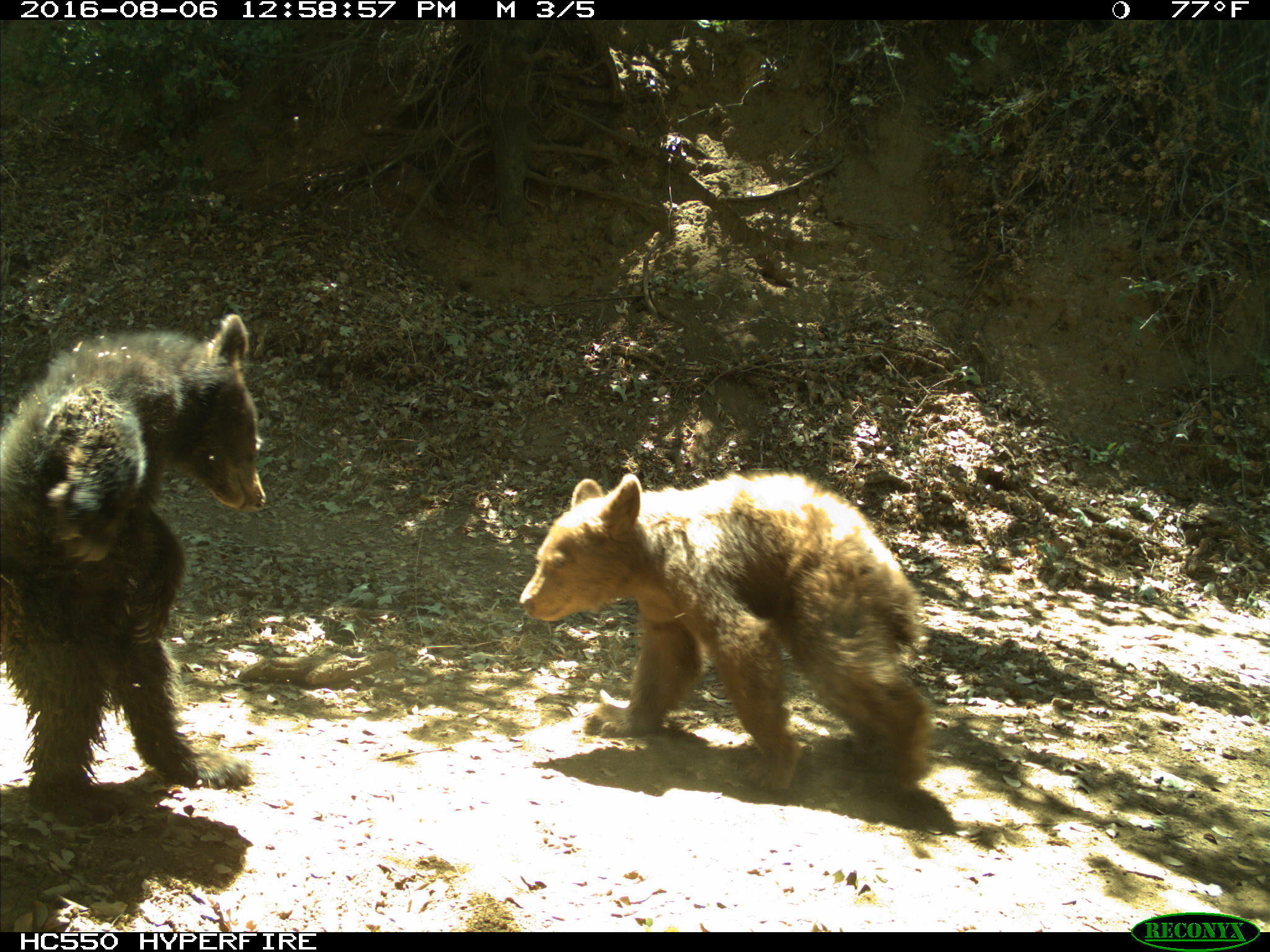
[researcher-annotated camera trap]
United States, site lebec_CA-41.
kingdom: Animalia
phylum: Chordata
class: Mammalia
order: Carnivora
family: Ursidae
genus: Ursus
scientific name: Ursus americanus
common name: american black bear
Ursus americanus (american black bear).